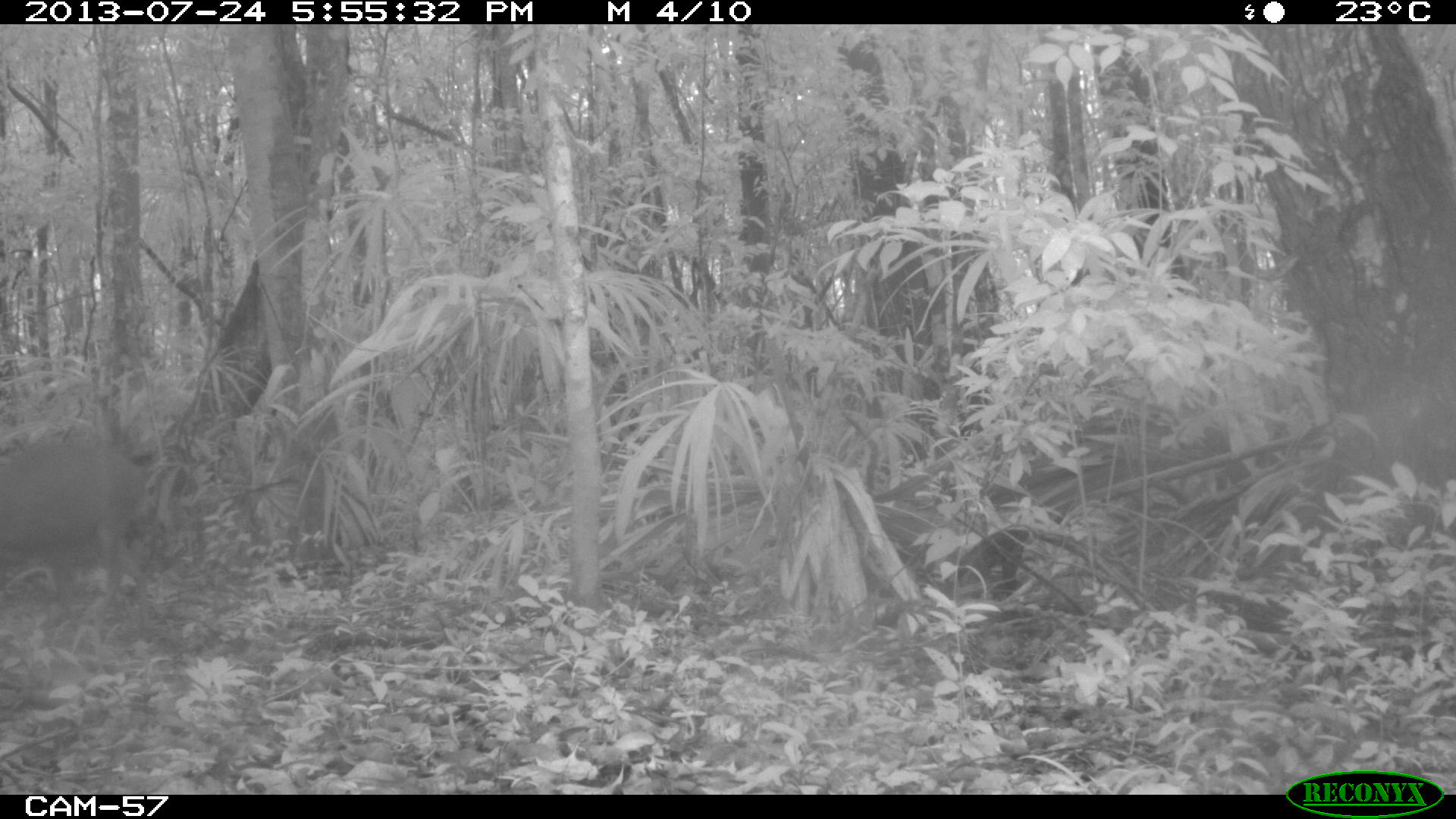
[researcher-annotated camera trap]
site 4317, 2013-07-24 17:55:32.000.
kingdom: Animalia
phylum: Chordata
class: Mammalia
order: Artiodactyla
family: Cervidae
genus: Mazama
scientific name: Mazama temama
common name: central american red brocket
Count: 1.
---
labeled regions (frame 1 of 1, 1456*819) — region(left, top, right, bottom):
mazama temama: region(0, 442, 154, 634)